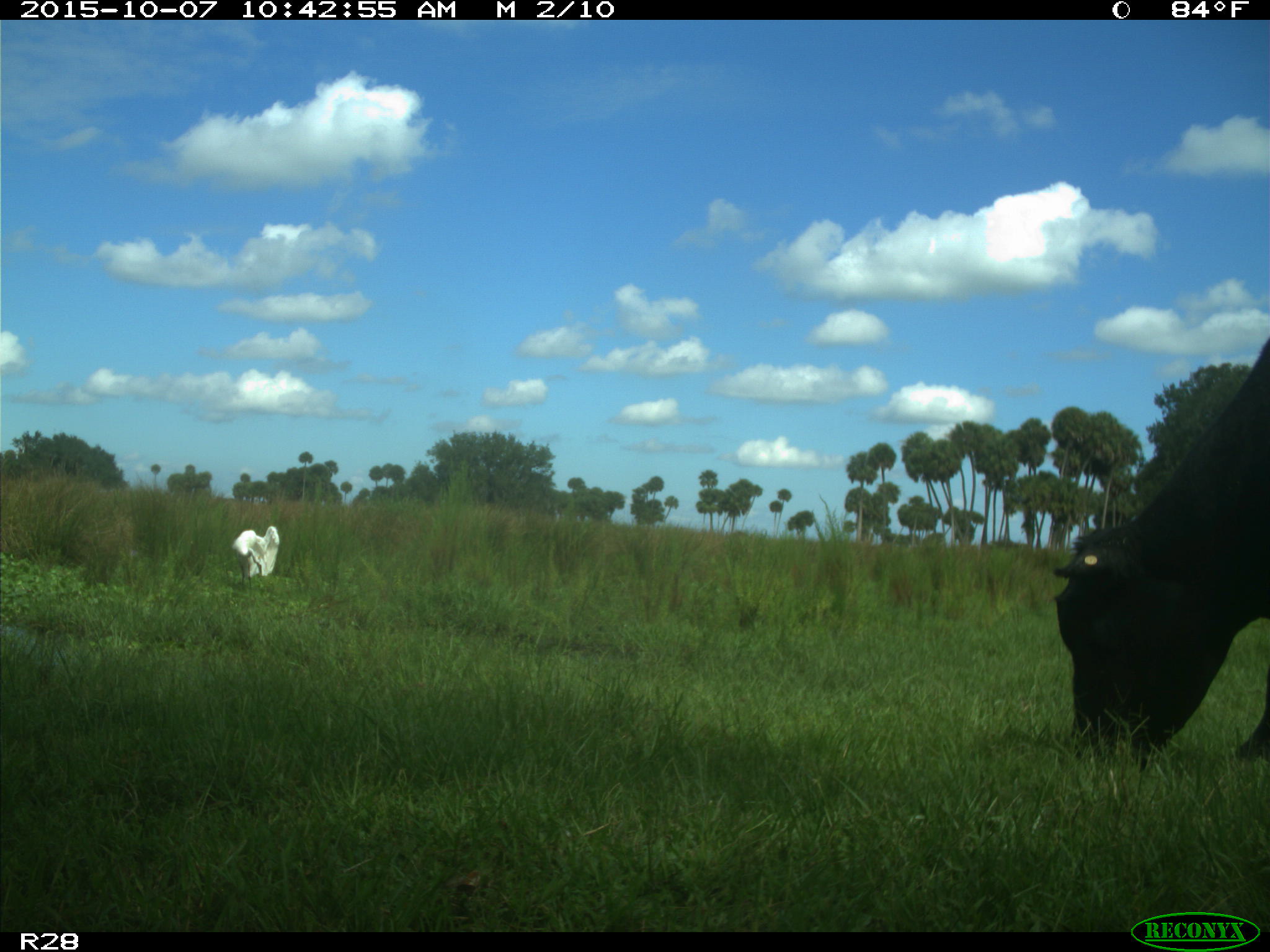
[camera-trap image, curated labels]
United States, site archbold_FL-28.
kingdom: Animalia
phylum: Chordata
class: Mammalia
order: Artiodactyla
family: Bovidae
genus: Bos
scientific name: Bos taurus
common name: domestic cow